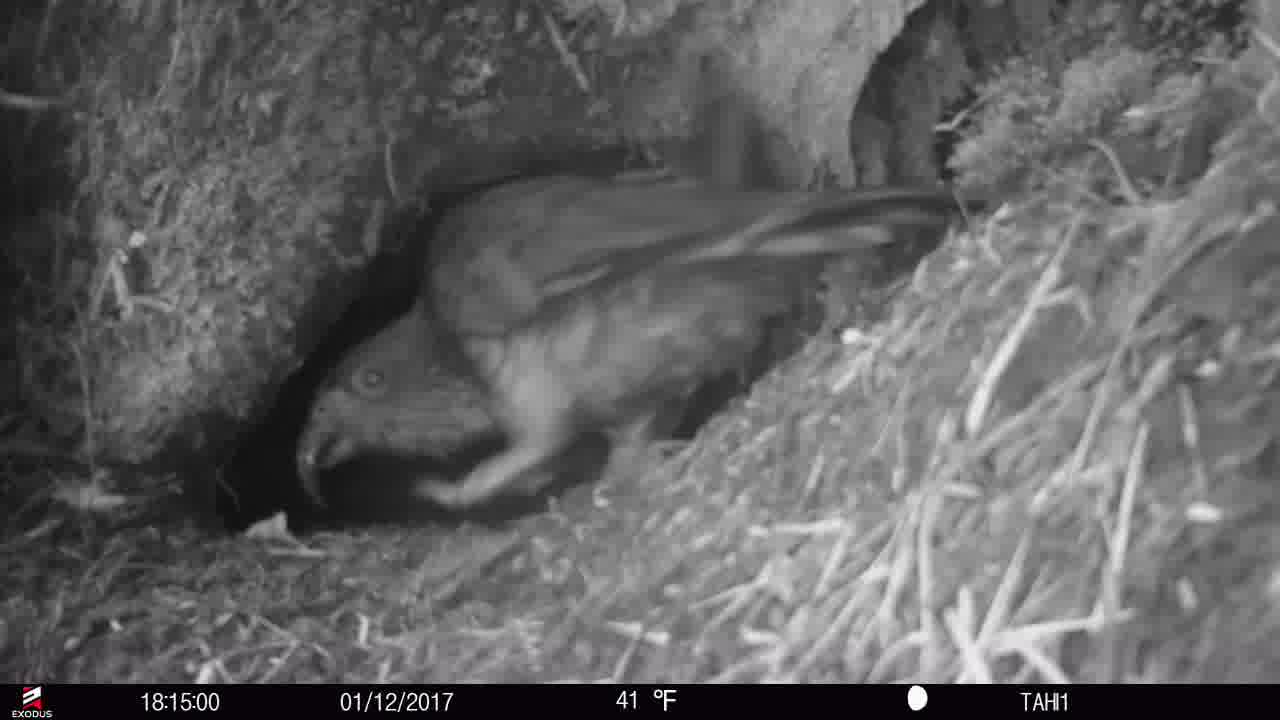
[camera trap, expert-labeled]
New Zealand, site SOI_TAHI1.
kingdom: Animalia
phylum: Chordata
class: Aves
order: Psittaciformes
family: Strigopidae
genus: Nestor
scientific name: Nestor notabilis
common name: kea